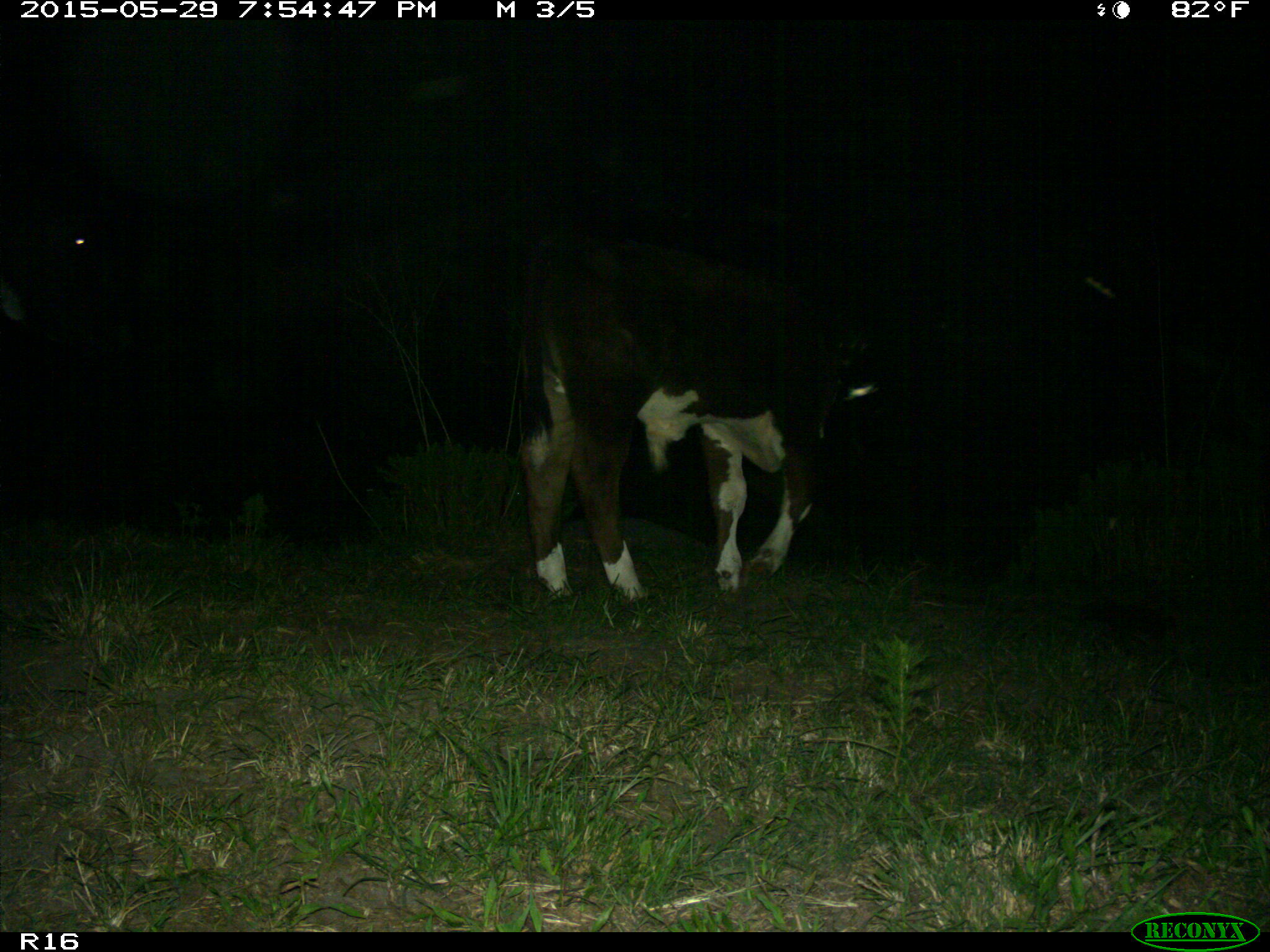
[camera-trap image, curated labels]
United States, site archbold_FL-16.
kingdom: Animalia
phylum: Chordata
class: Mammalia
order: Artiodactyla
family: Bovidae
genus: Bos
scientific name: Bos taurus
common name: domestic cow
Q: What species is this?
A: Bos taurus (domestic cow).